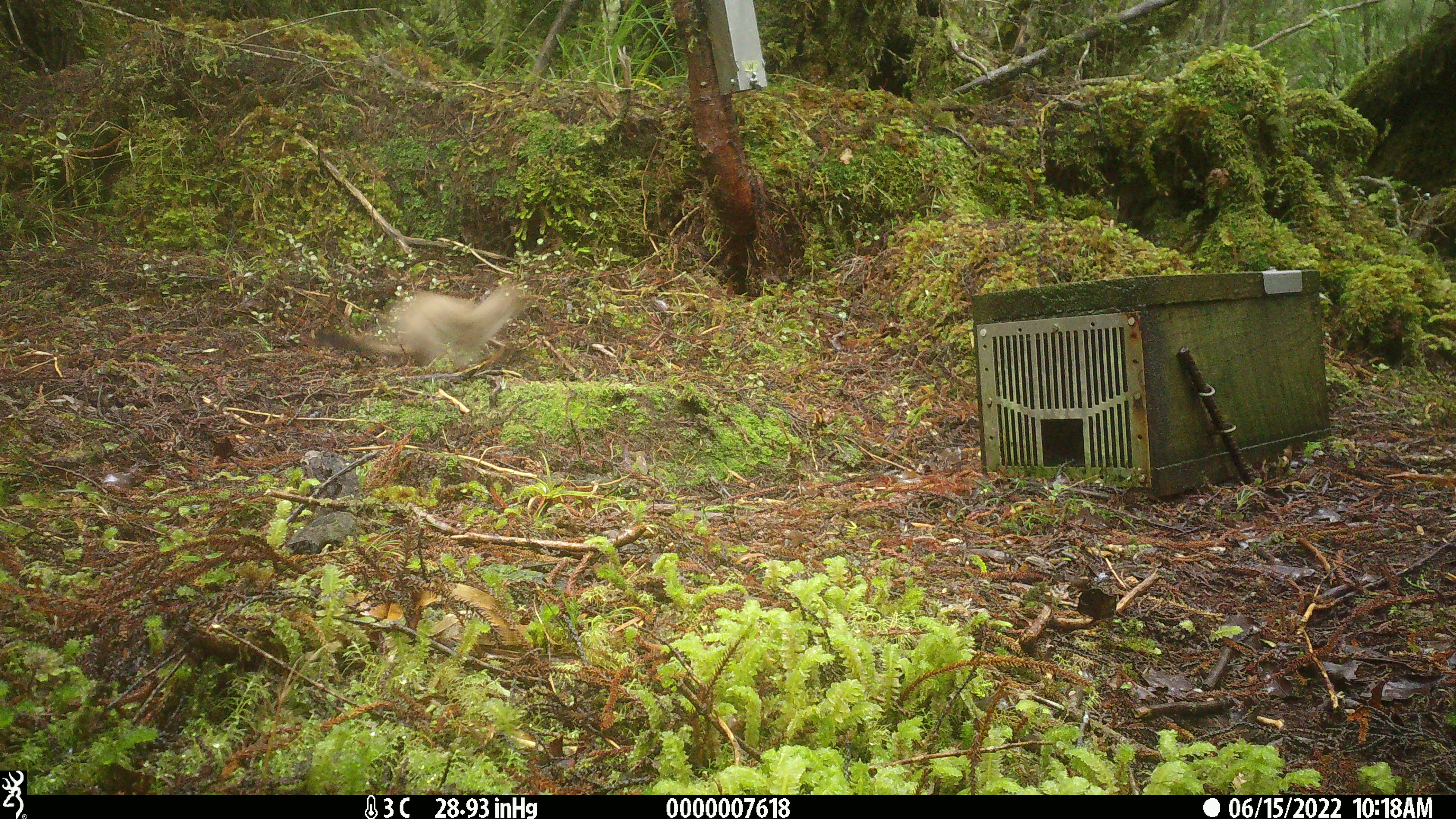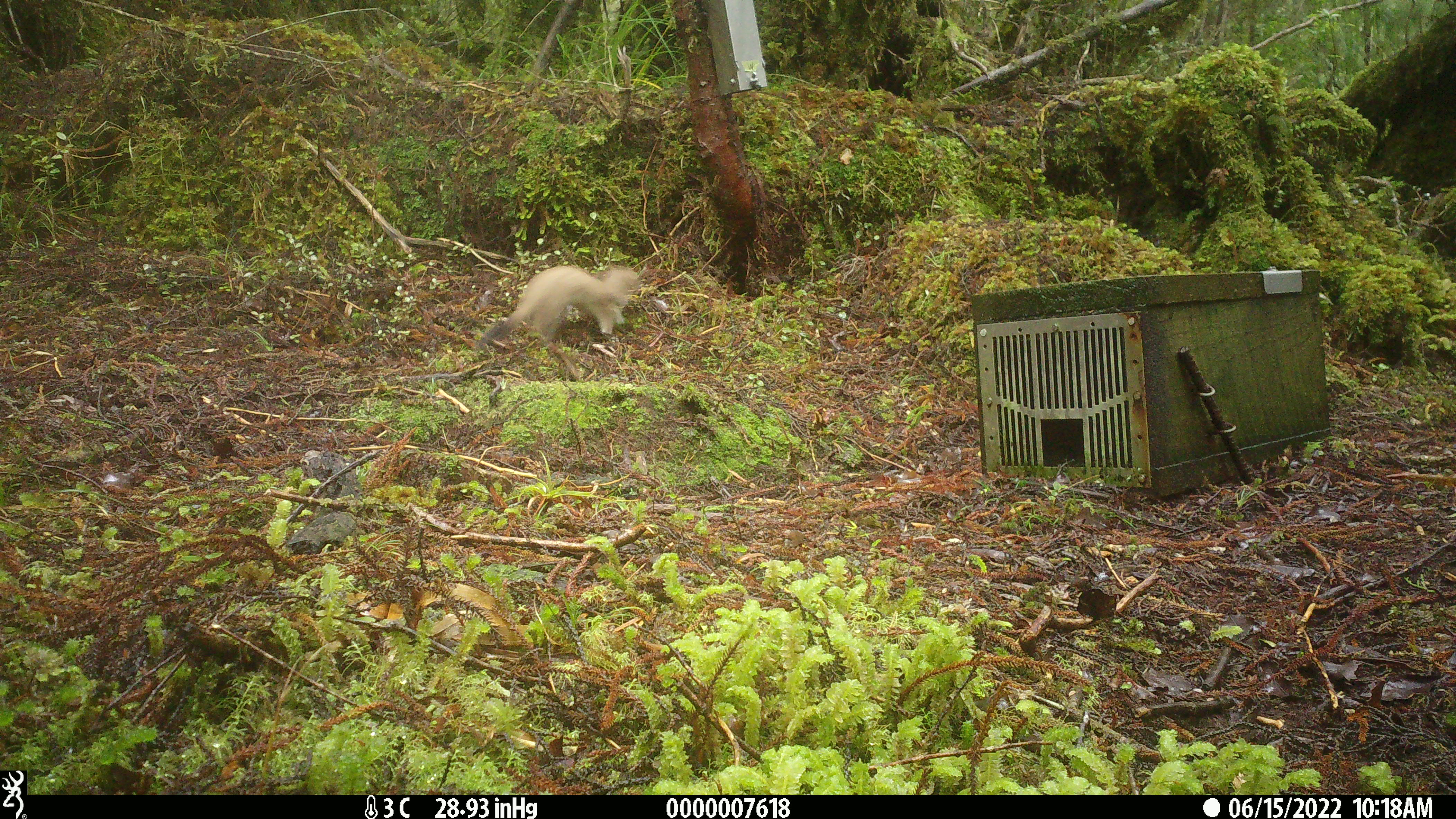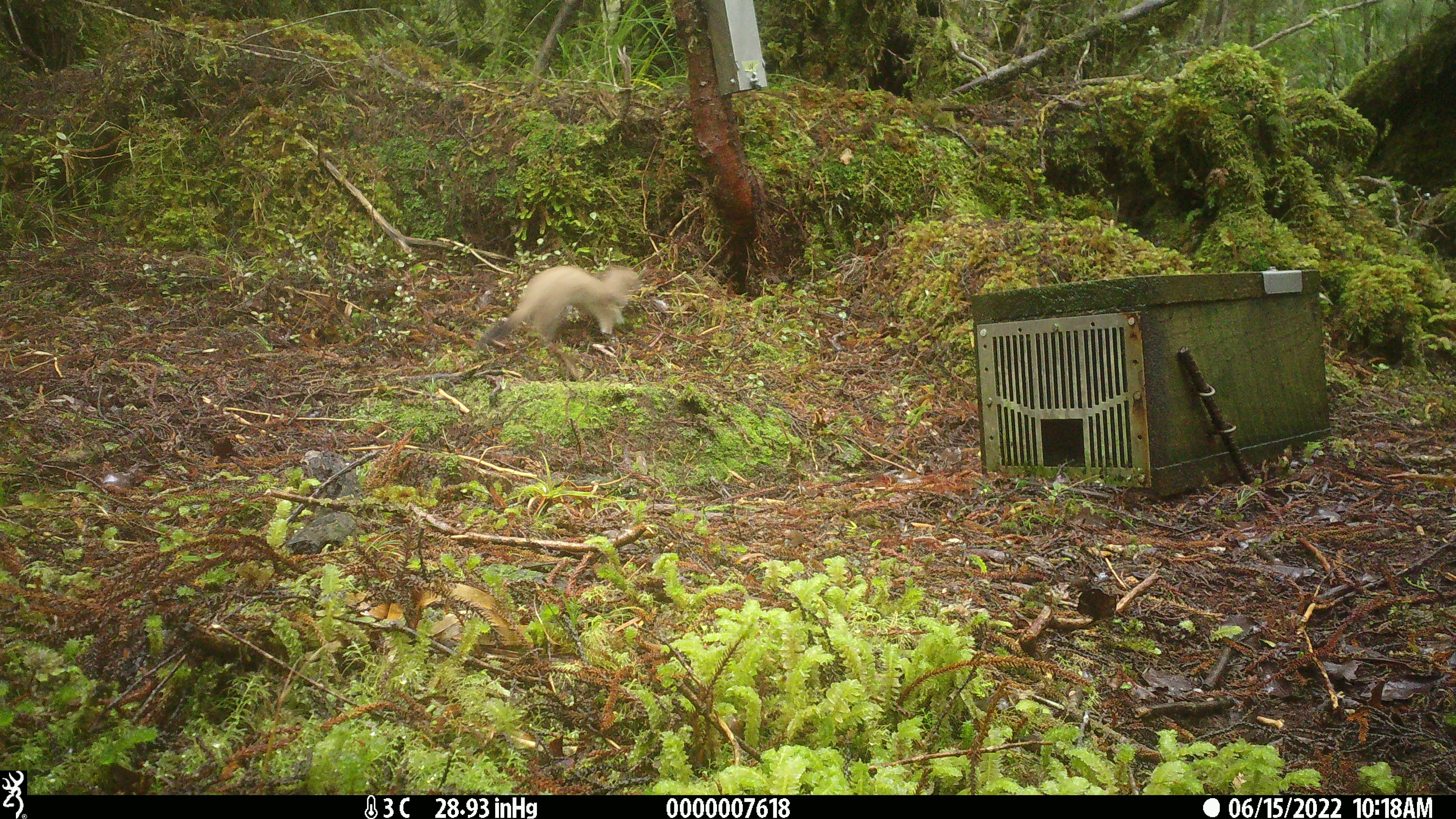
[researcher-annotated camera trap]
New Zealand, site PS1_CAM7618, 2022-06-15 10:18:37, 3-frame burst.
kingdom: Animalia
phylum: Chordata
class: Mammalia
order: Carnivora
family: Mustelidae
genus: Mustela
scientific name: Mustela erminea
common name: stoat